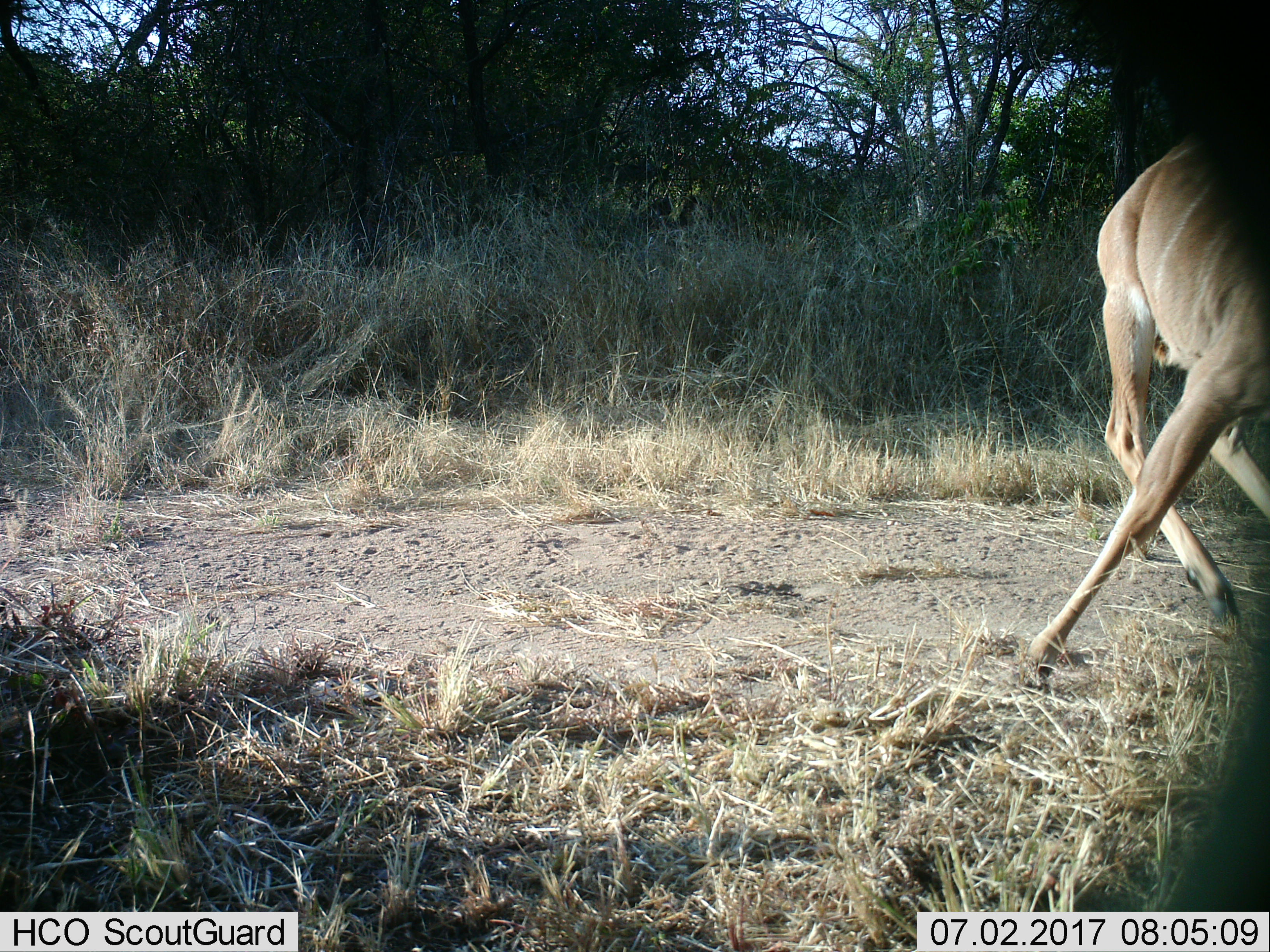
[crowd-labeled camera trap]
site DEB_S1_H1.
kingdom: Animalia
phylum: Chordata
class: Mammalia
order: Artiodactyla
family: Bovidae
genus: Tragelaphus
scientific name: Tragelaphus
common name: kudu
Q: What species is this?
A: Kudu (Tragelaphus).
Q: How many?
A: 1.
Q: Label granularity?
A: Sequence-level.